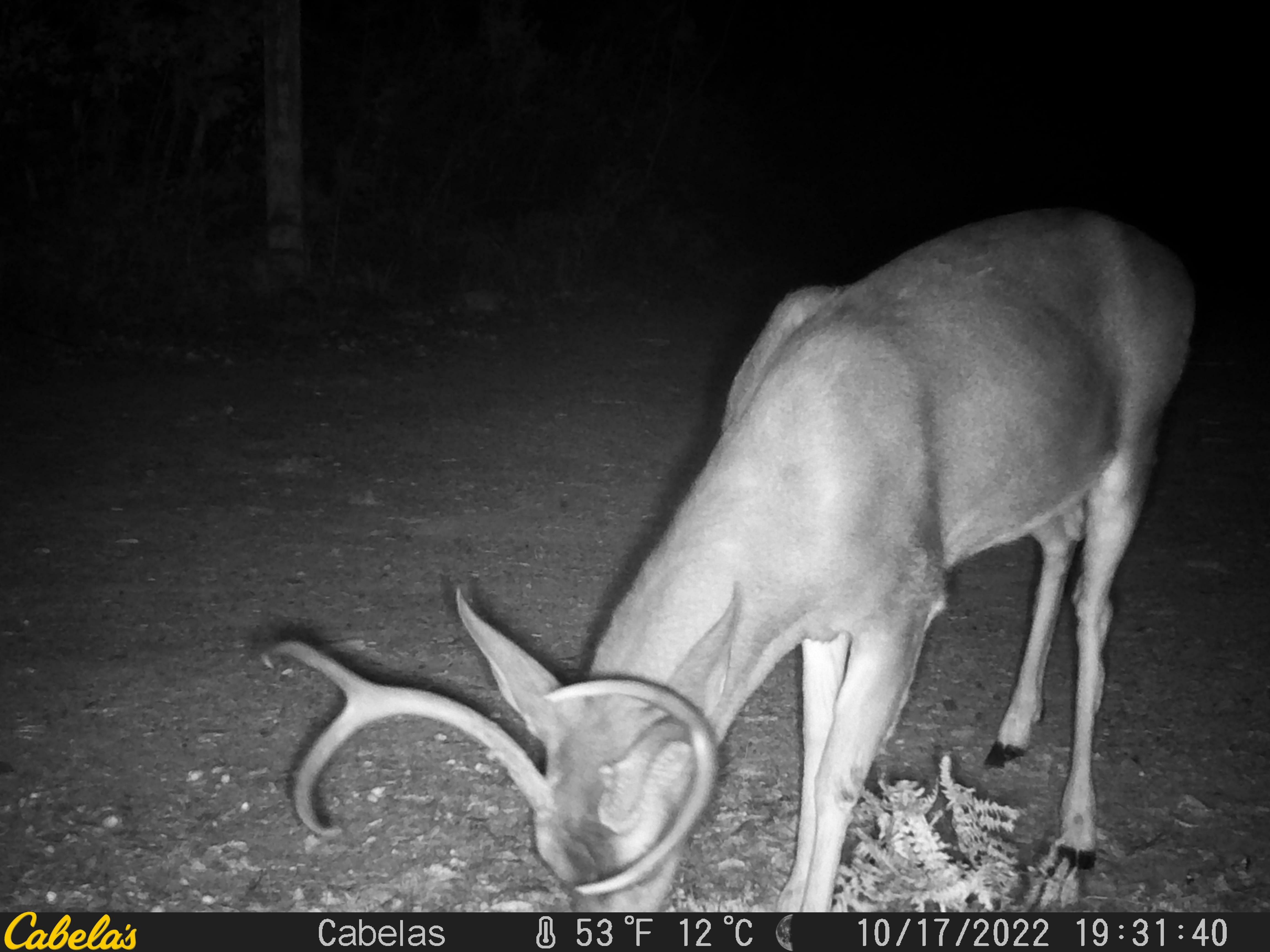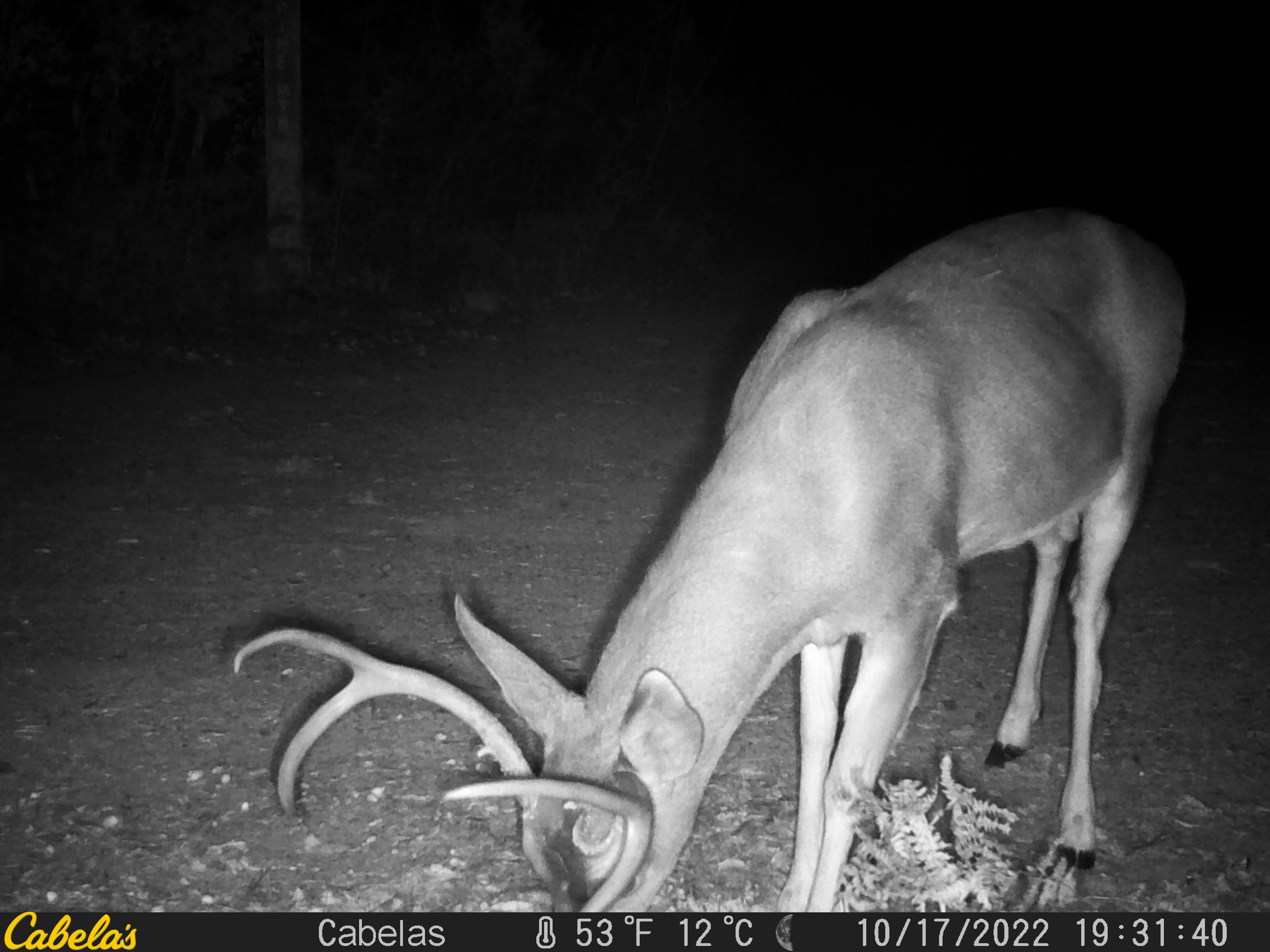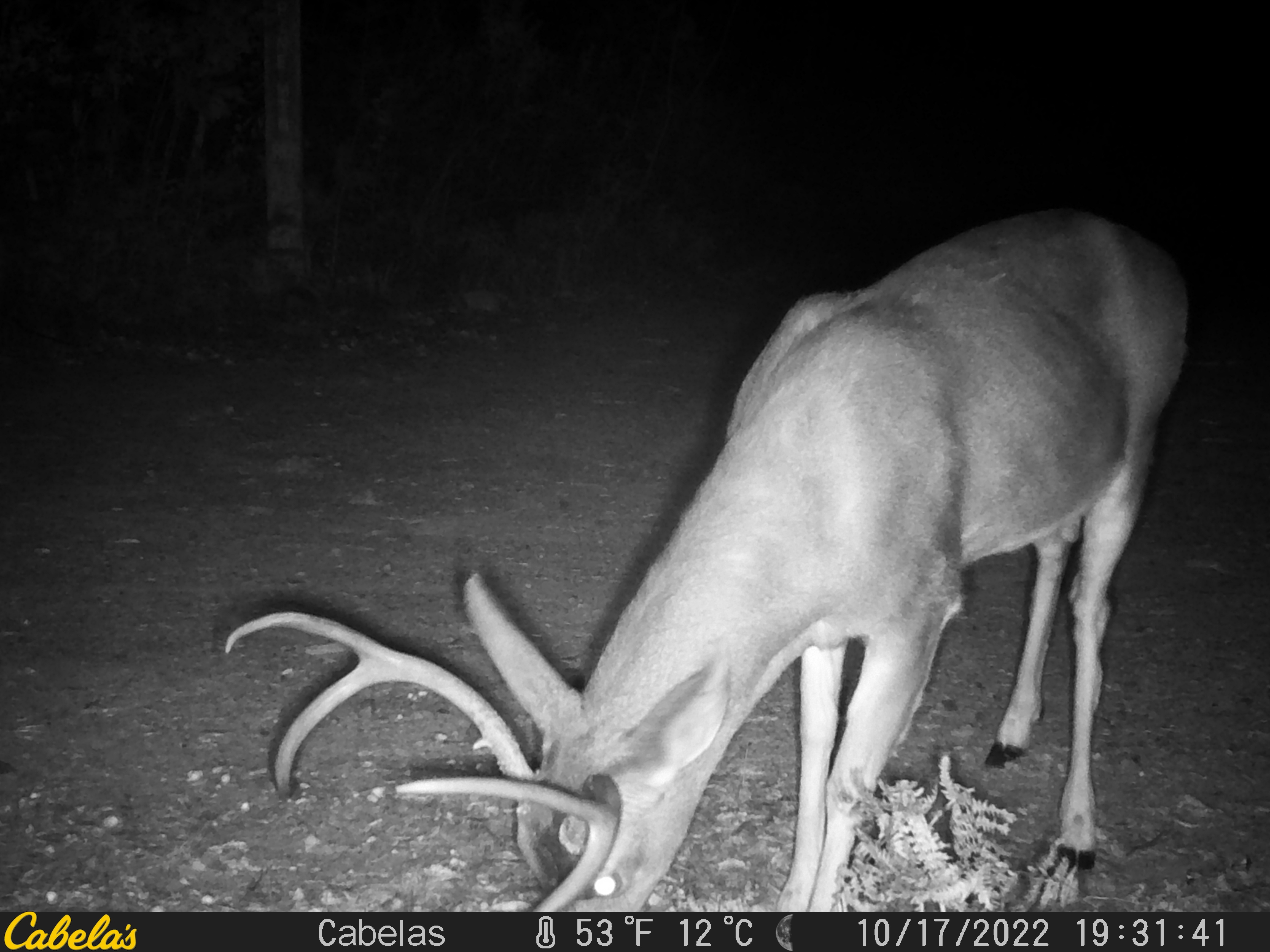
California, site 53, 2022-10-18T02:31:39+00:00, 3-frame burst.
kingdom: Animalia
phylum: Chordata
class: Mammalia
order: Artiodactyla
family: Cervidae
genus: Odocoileus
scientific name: Odocoileus hemionus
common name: mule deer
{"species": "mule deer (Odocoileus hemionus)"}